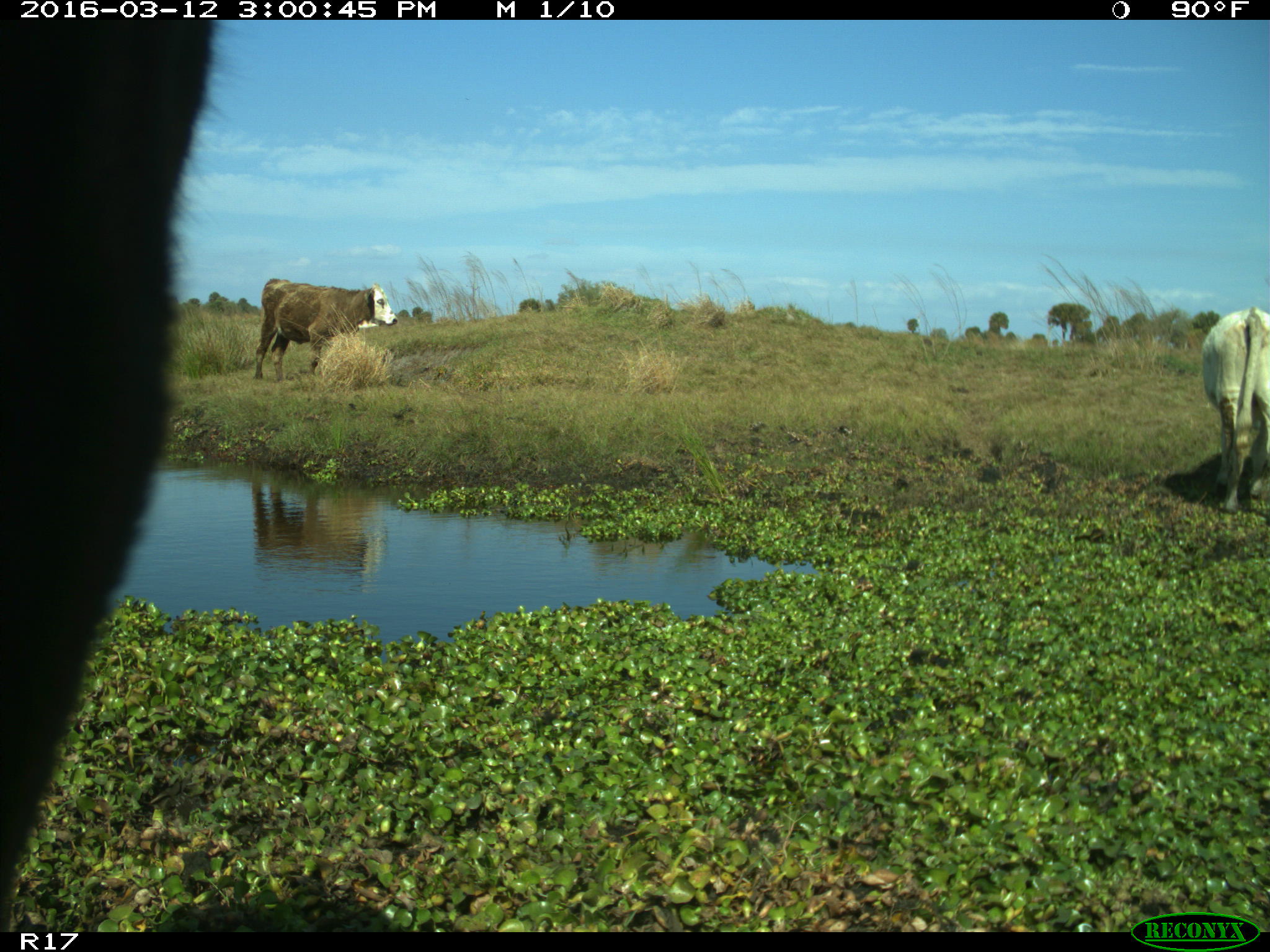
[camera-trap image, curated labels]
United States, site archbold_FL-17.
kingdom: Animalia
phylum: Chordata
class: Mammalia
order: Artiodactyla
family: Bovidae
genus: Bos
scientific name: Bos taurus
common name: domestic cow